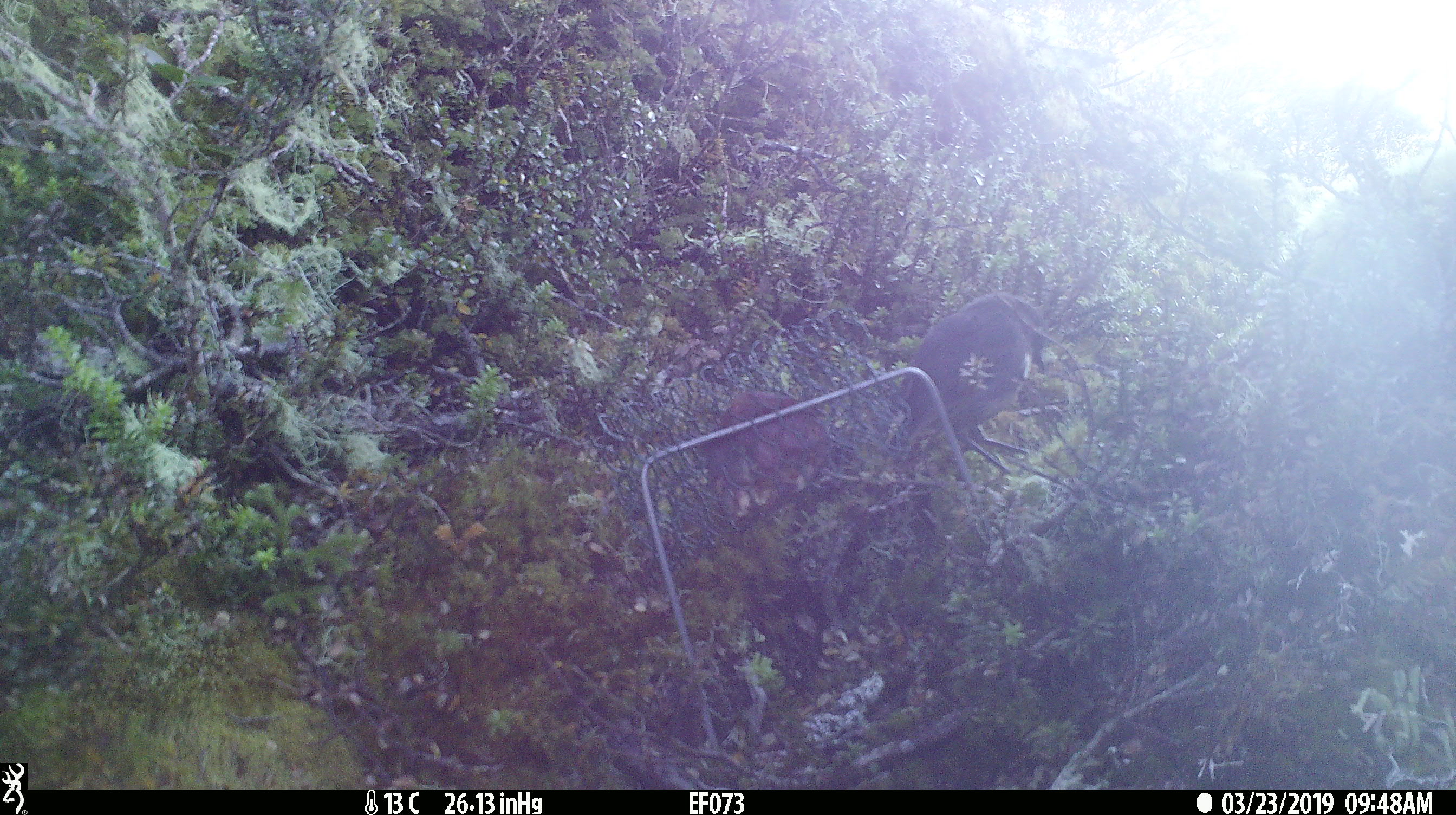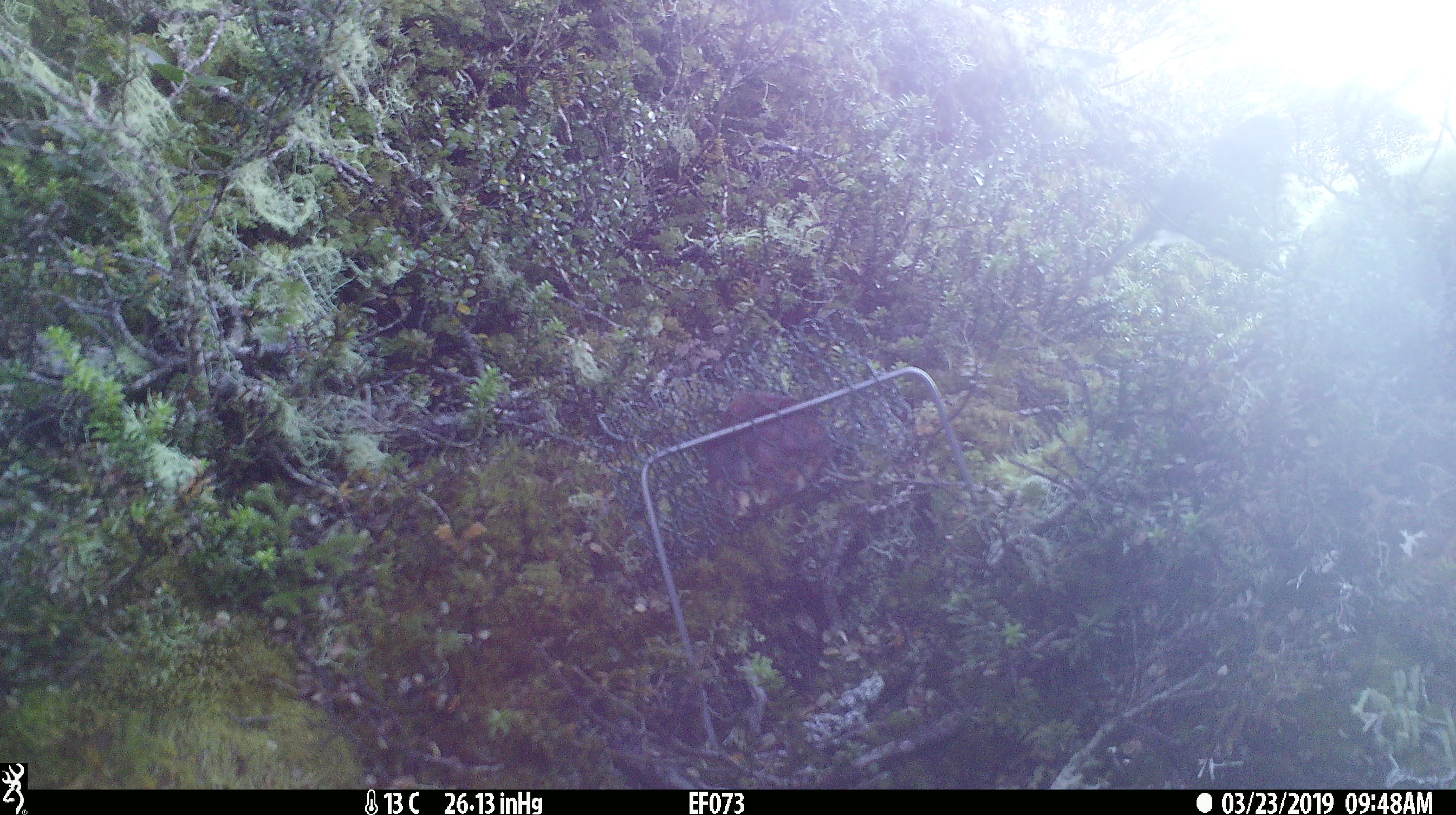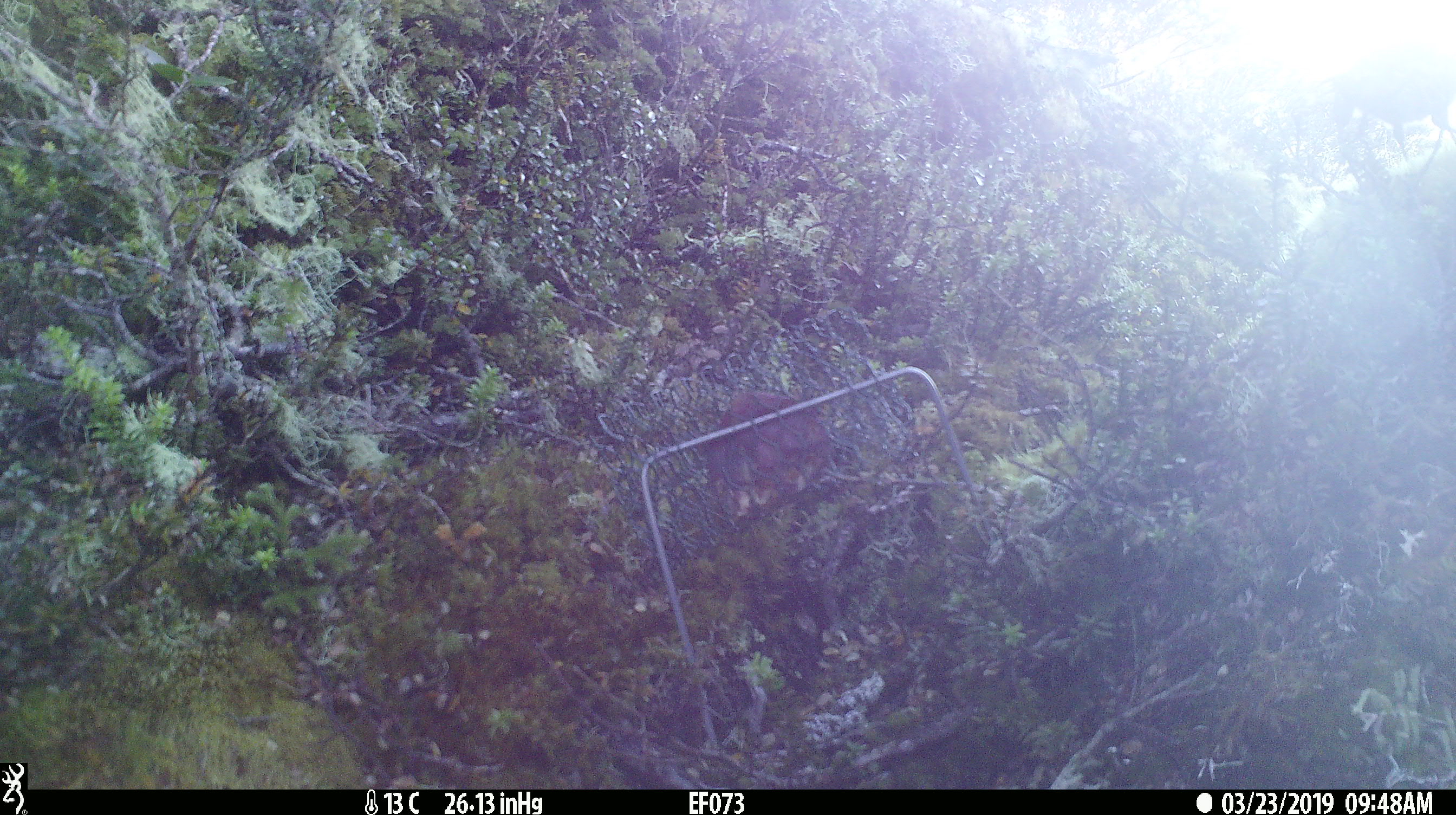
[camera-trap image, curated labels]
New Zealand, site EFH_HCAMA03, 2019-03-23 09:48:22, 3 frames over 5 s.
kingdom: Animalia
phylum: Chordata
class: Aves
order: Passeriformes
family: Petroicidae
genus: Petroica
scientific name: Petroica australis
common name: new zealand robin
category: robin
Robin (new zealand robin) (Petroica australis).